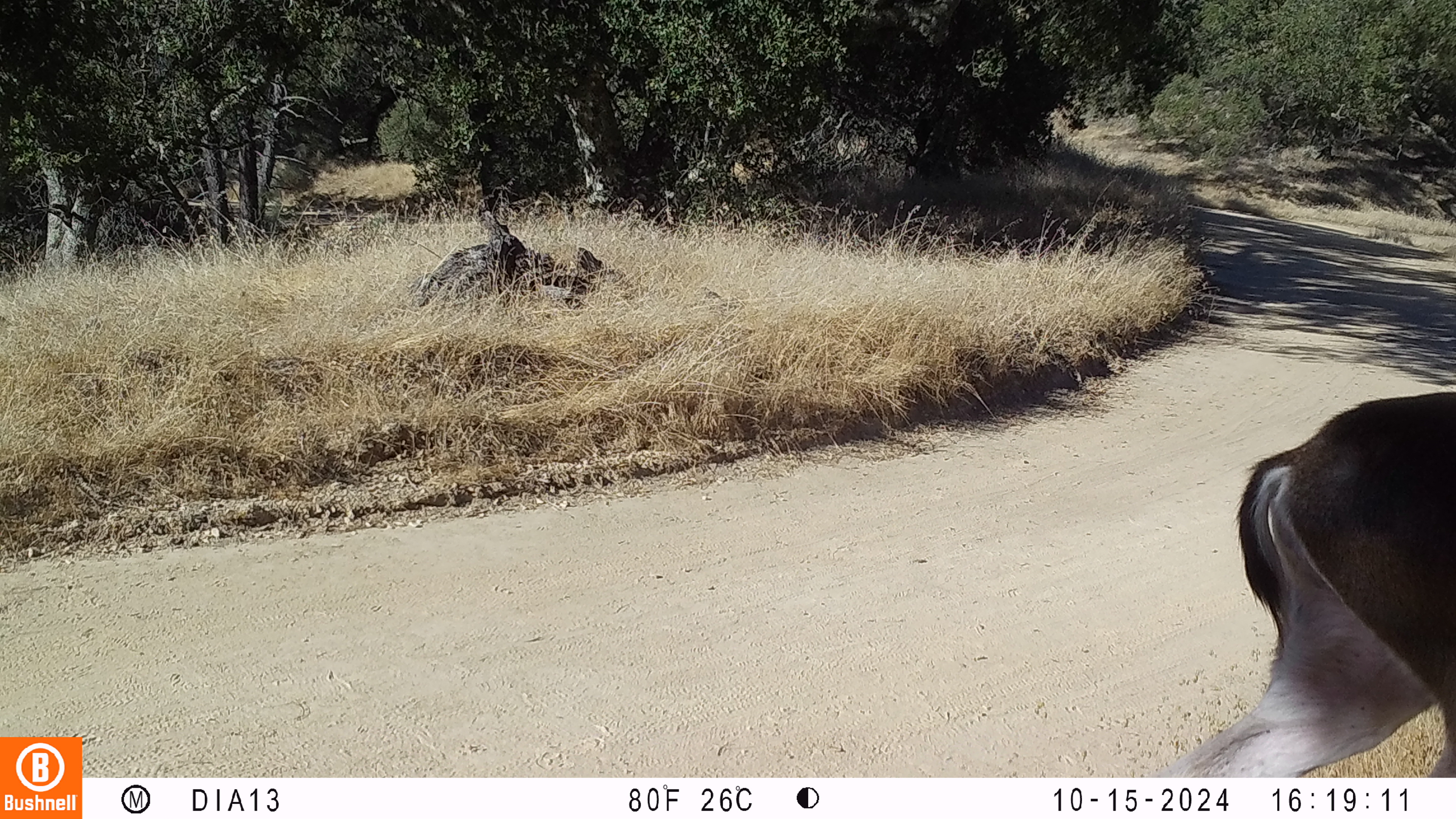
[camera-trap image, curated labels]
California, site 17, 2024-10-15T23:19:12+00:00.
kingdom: Animalia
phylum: Chordata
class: Mammalia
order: Artiodactyla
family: Cervidae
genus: Odocoileus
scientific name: Odocoileus hemionus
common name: mule deer